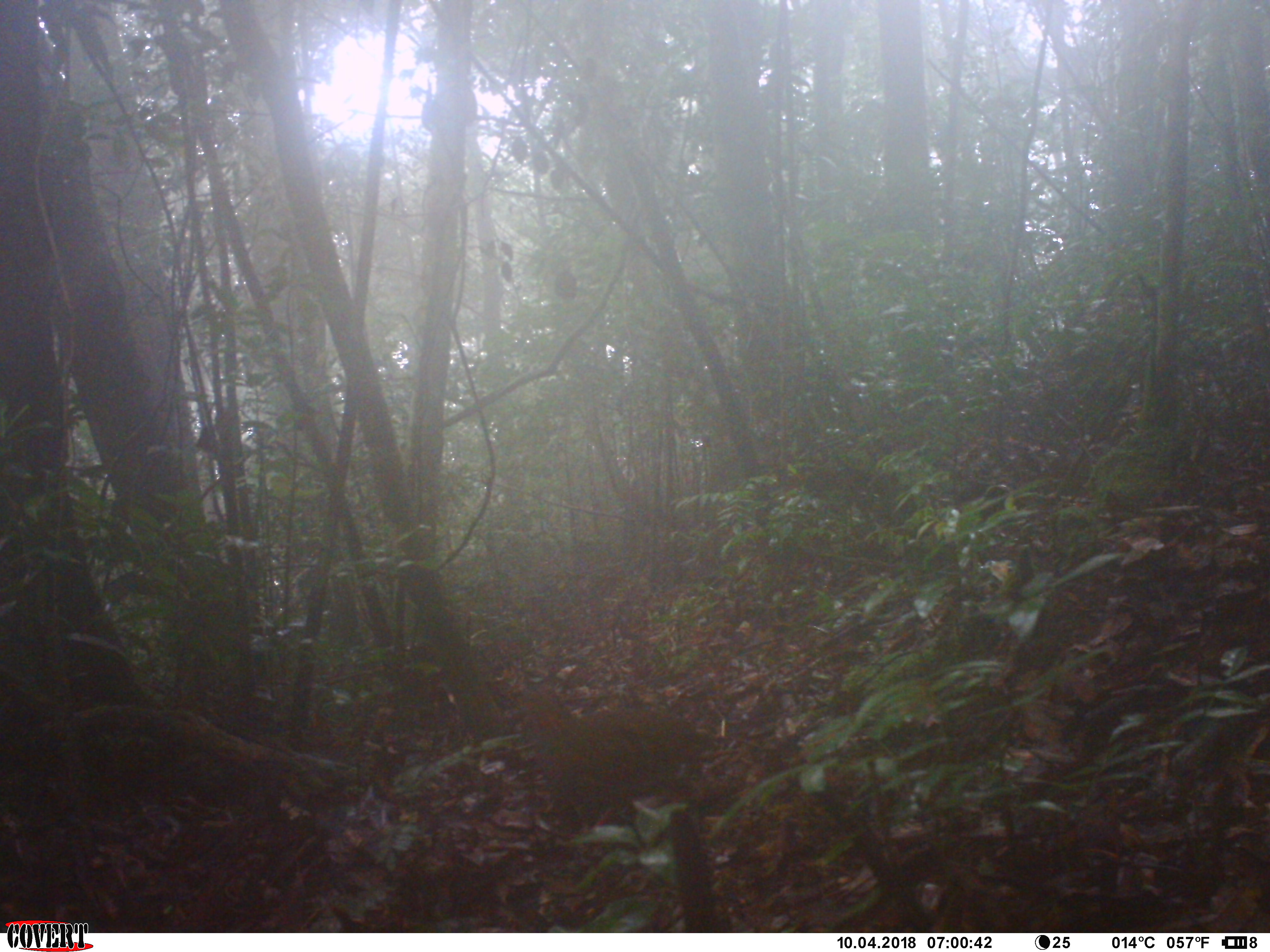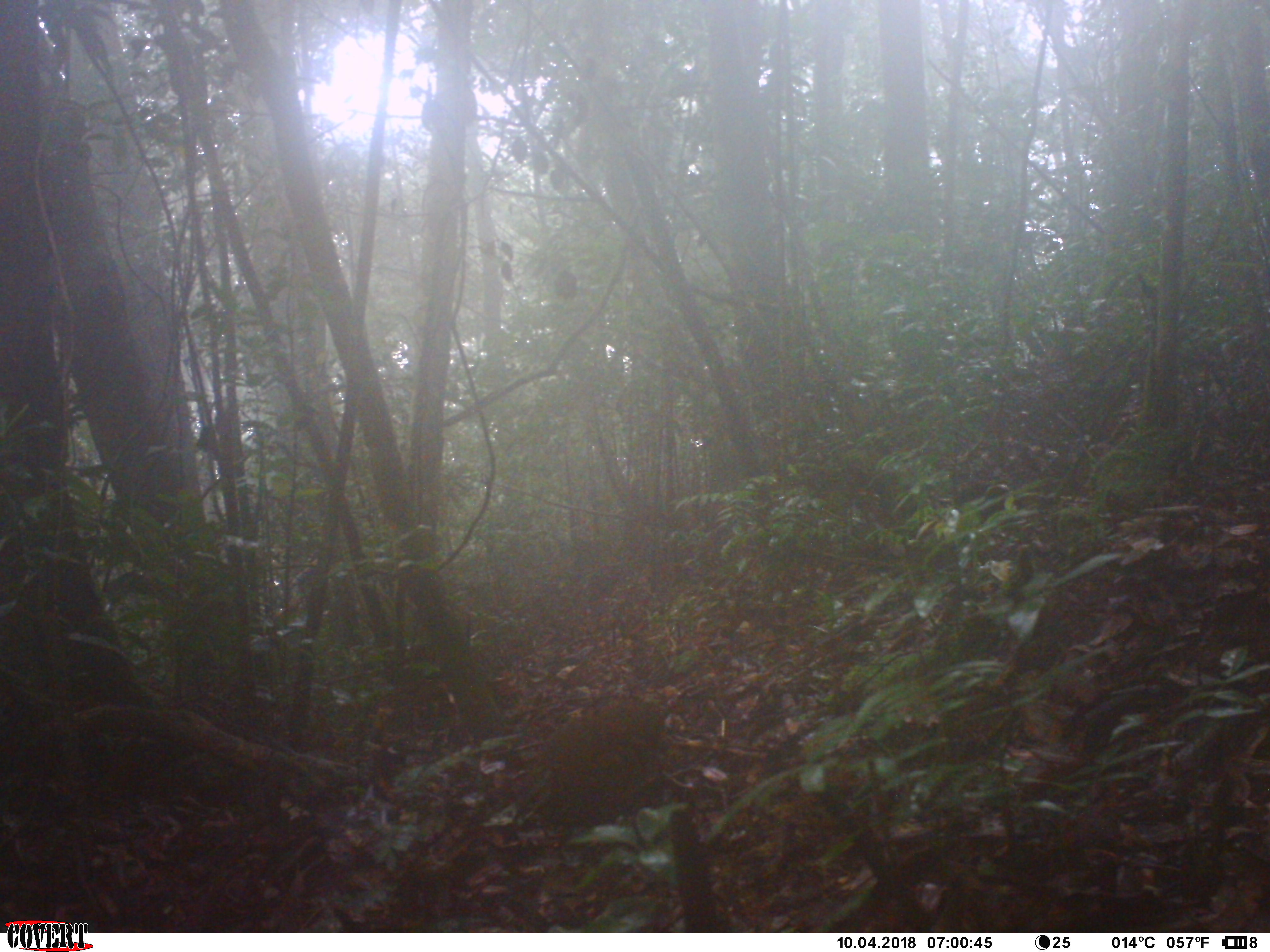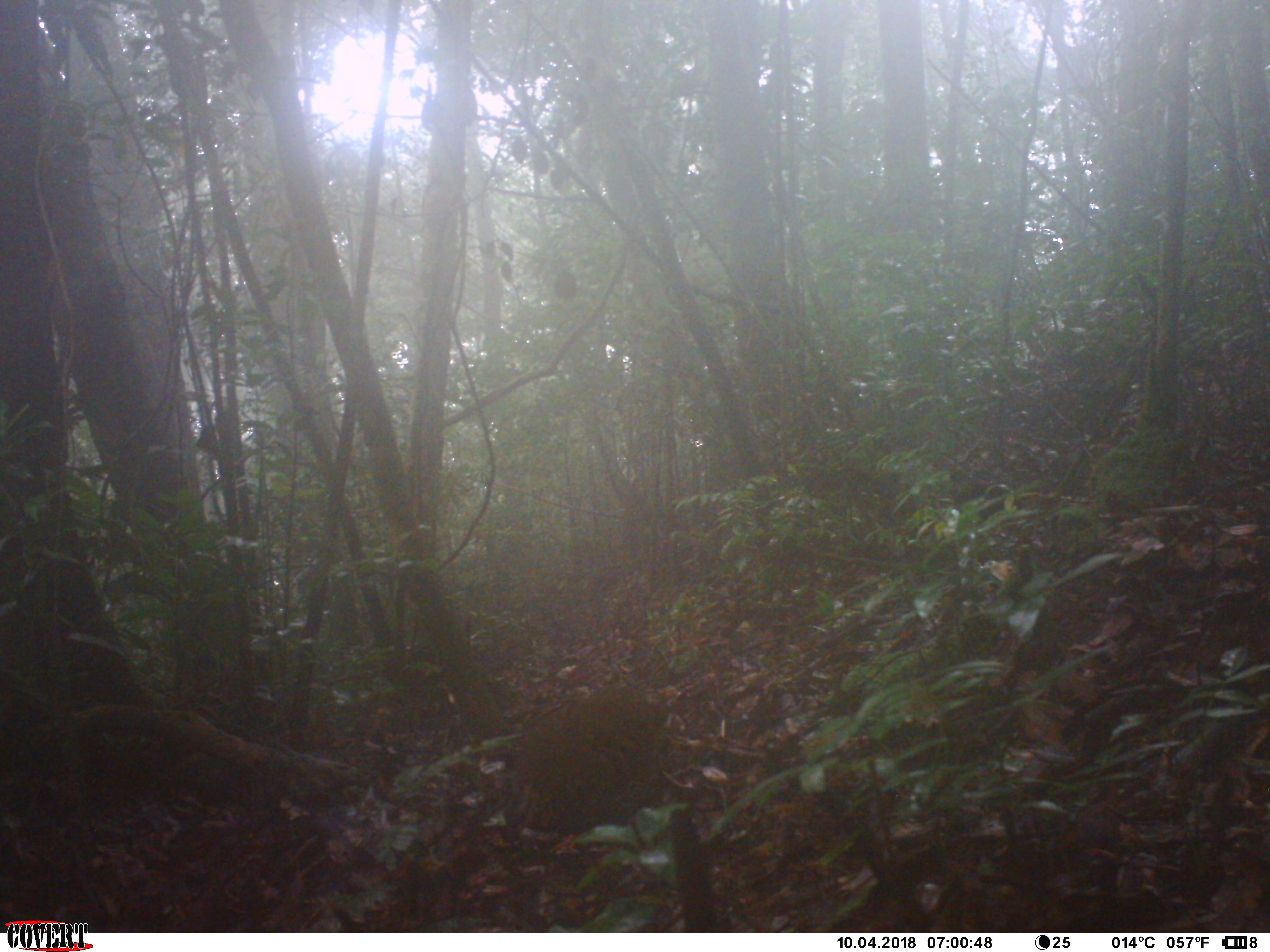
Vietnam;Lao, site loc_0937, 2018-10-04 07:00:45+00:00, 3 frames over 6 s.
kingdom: Animalia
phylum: Chordata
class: Aves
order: Galliformes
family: Phasianidae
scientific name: Phasianidae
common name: partridge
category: unidentified partridge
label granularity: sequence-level